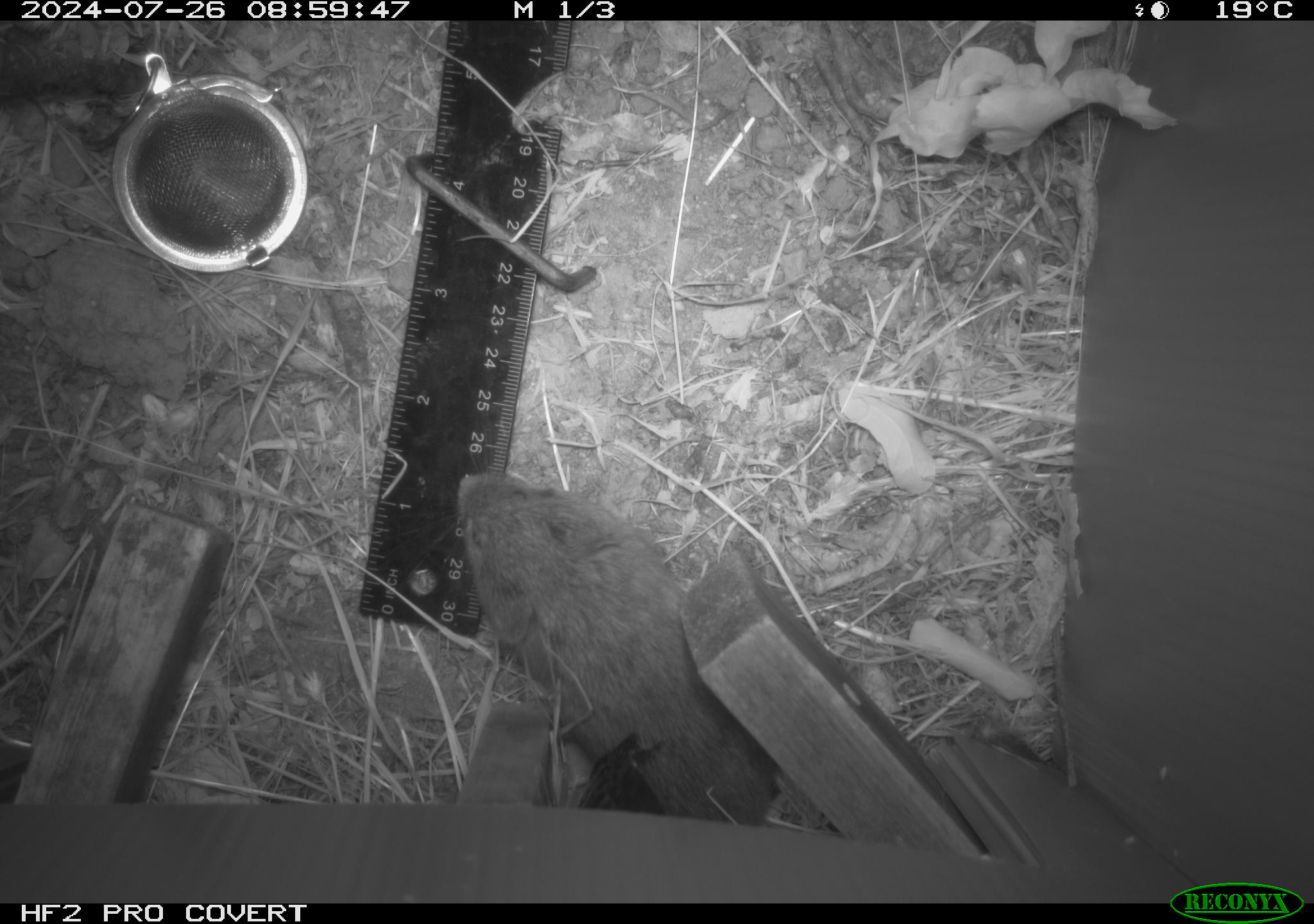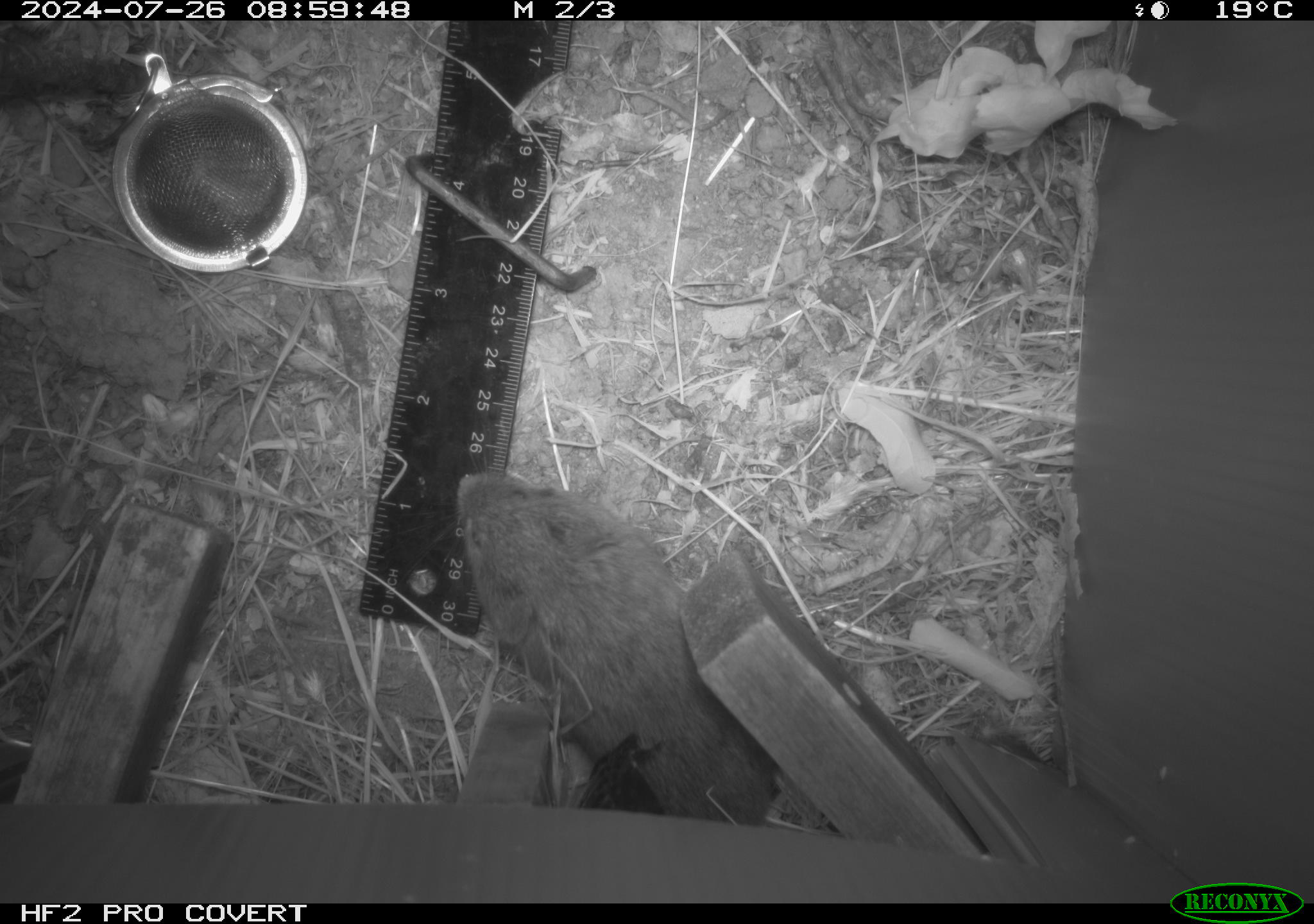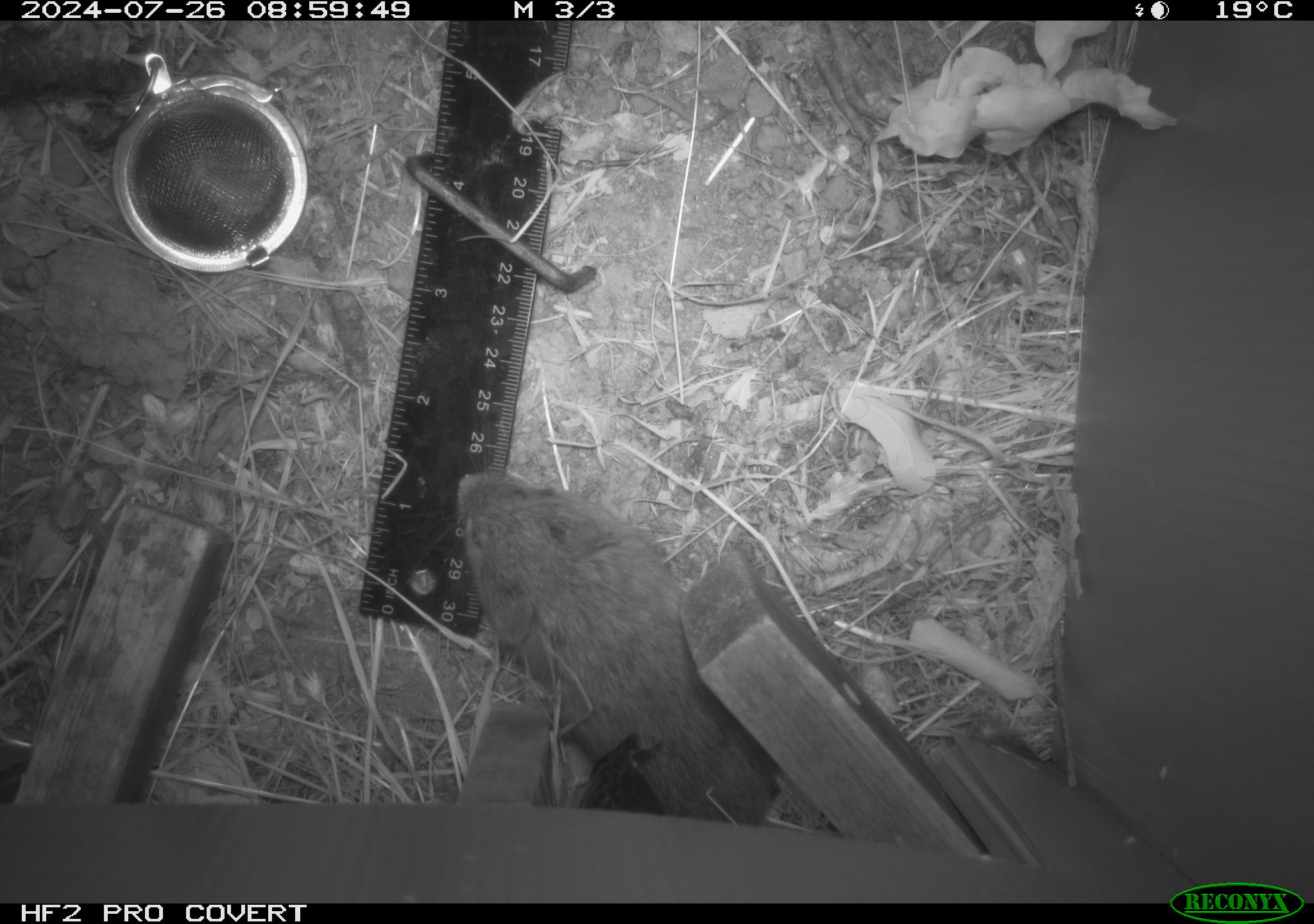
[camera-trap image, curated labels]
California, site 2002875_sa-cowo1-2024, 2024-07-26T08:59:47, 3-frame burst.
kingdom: Animalia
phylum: Chordata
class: Mammalia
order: Rodentia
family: Cricetidae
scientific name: Arvicolinae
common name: voles, lemmings, and muskrats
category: arvicolinae subfamily